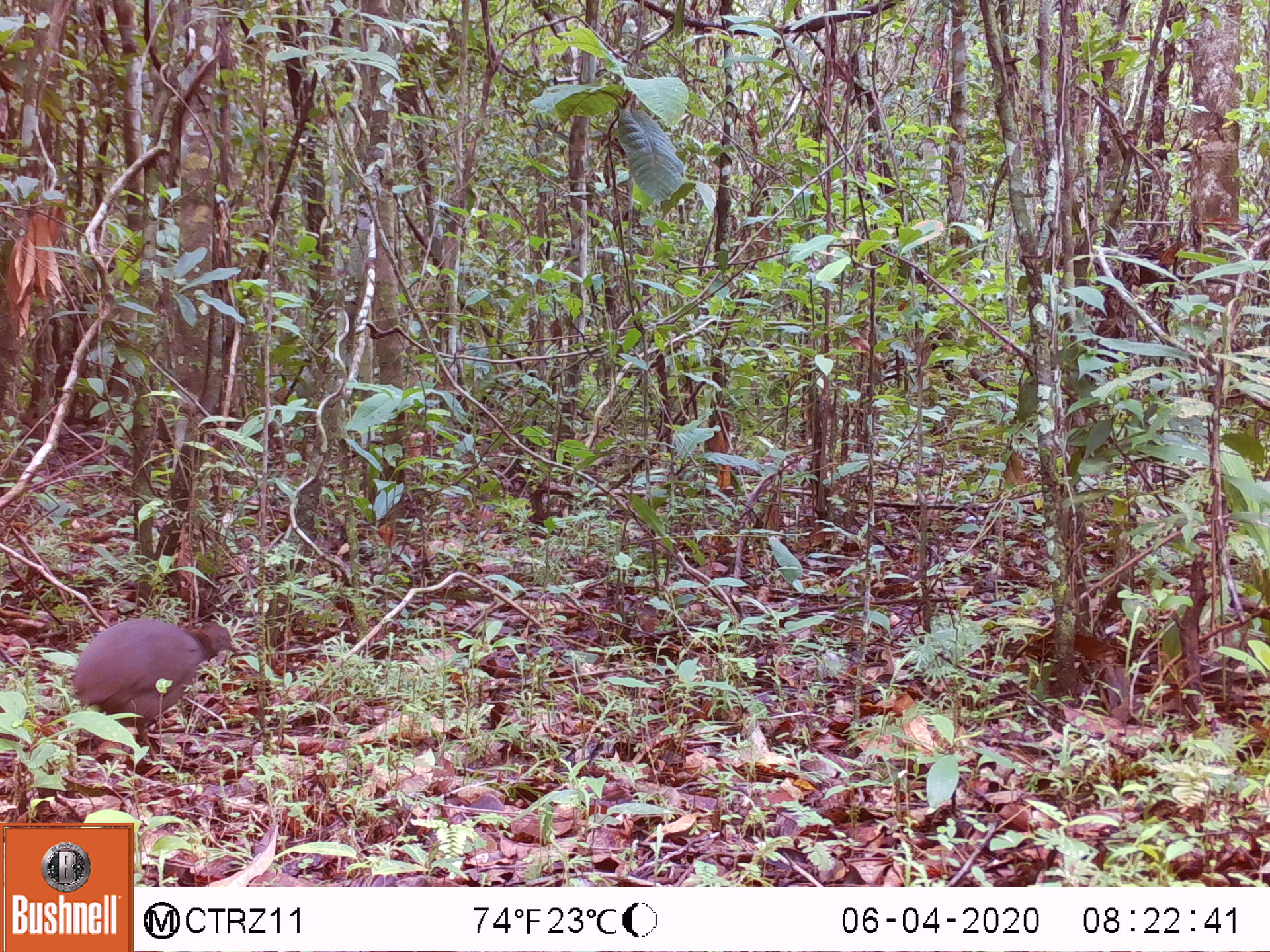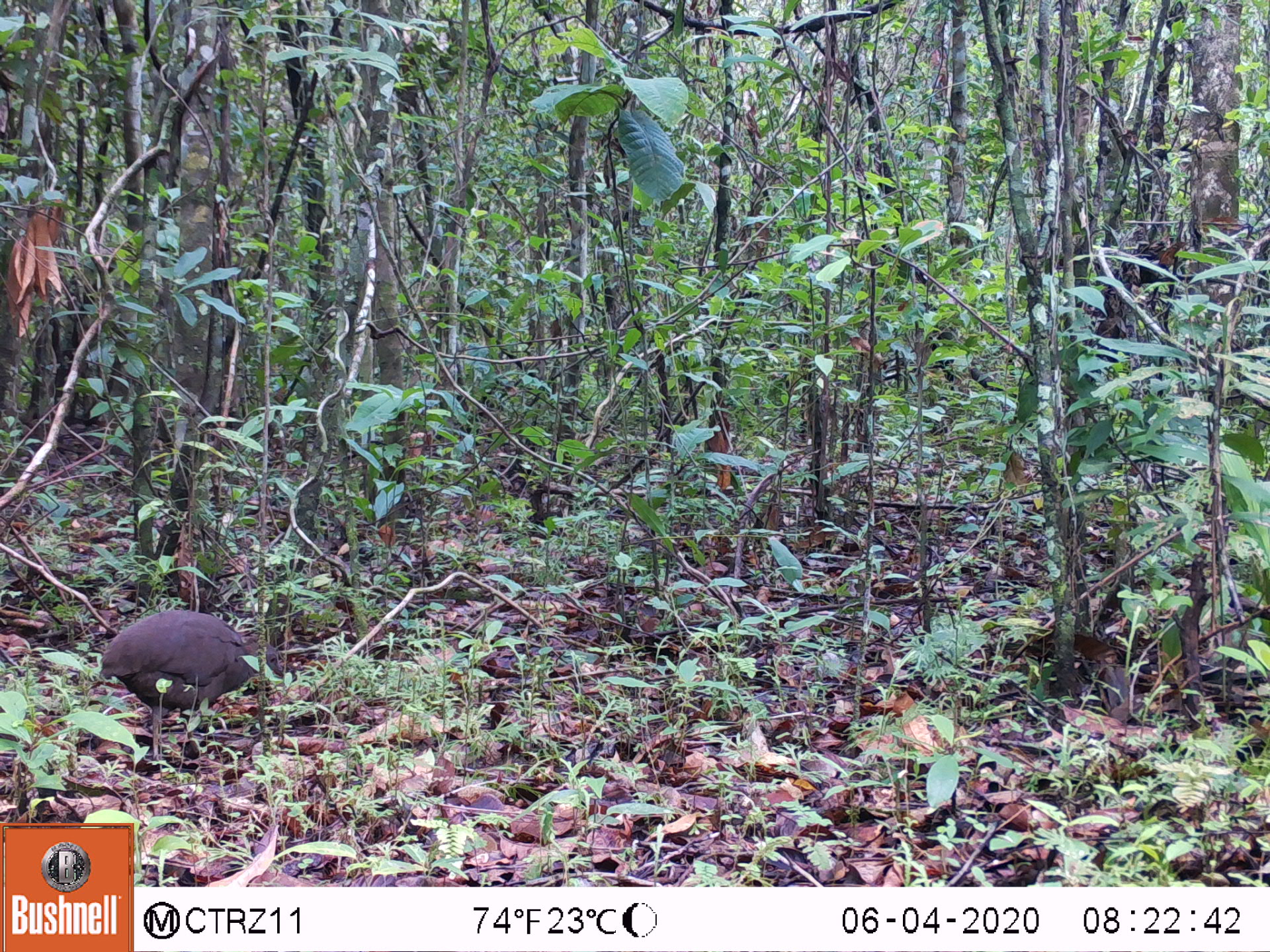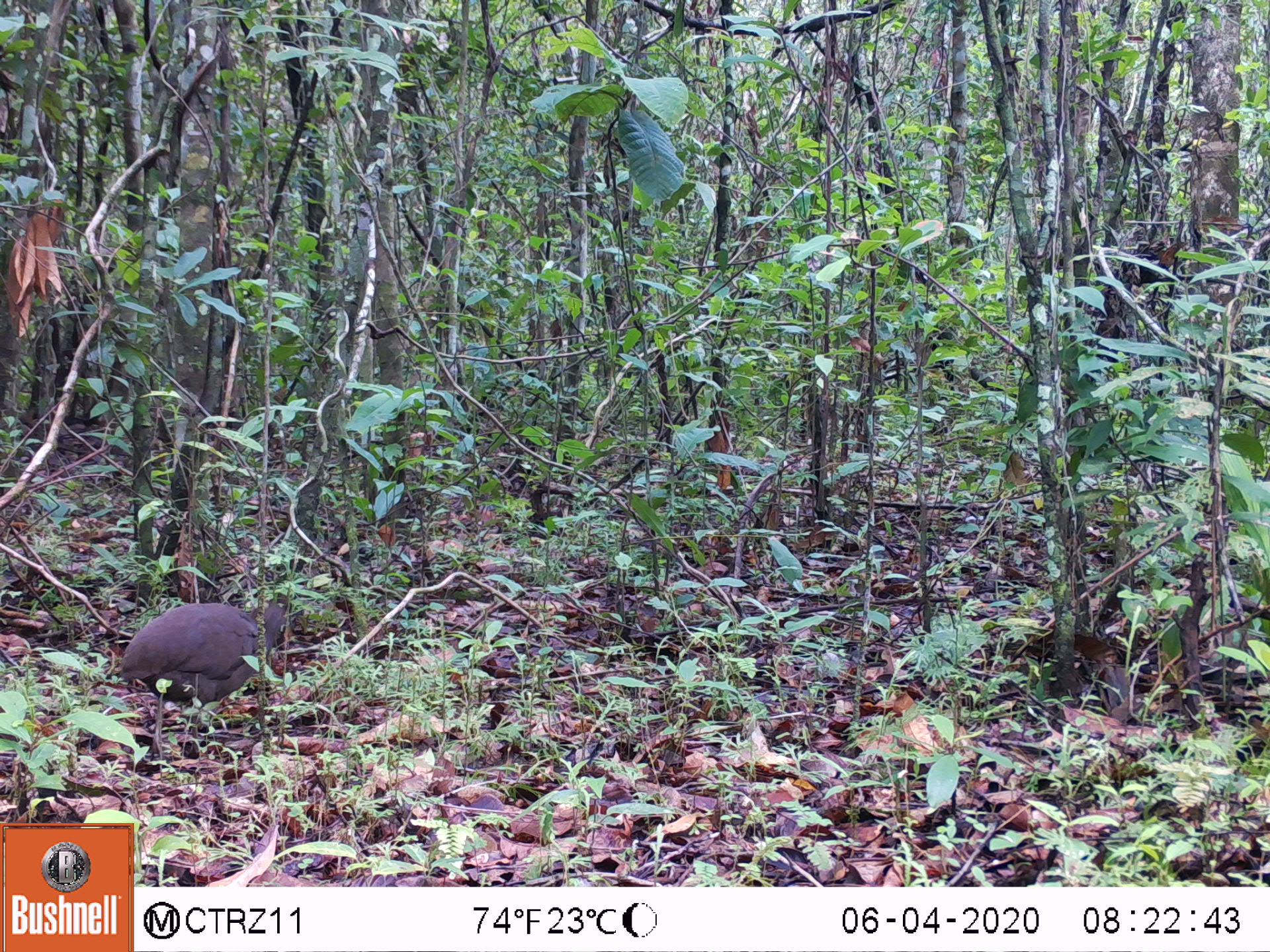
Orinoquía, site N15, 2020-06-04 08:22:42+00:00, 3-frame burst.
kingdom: Animalia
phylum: Chordata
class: Aves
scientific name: Aves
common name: bird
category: unknown bird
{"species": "unknown bird (bird) (Aves)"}